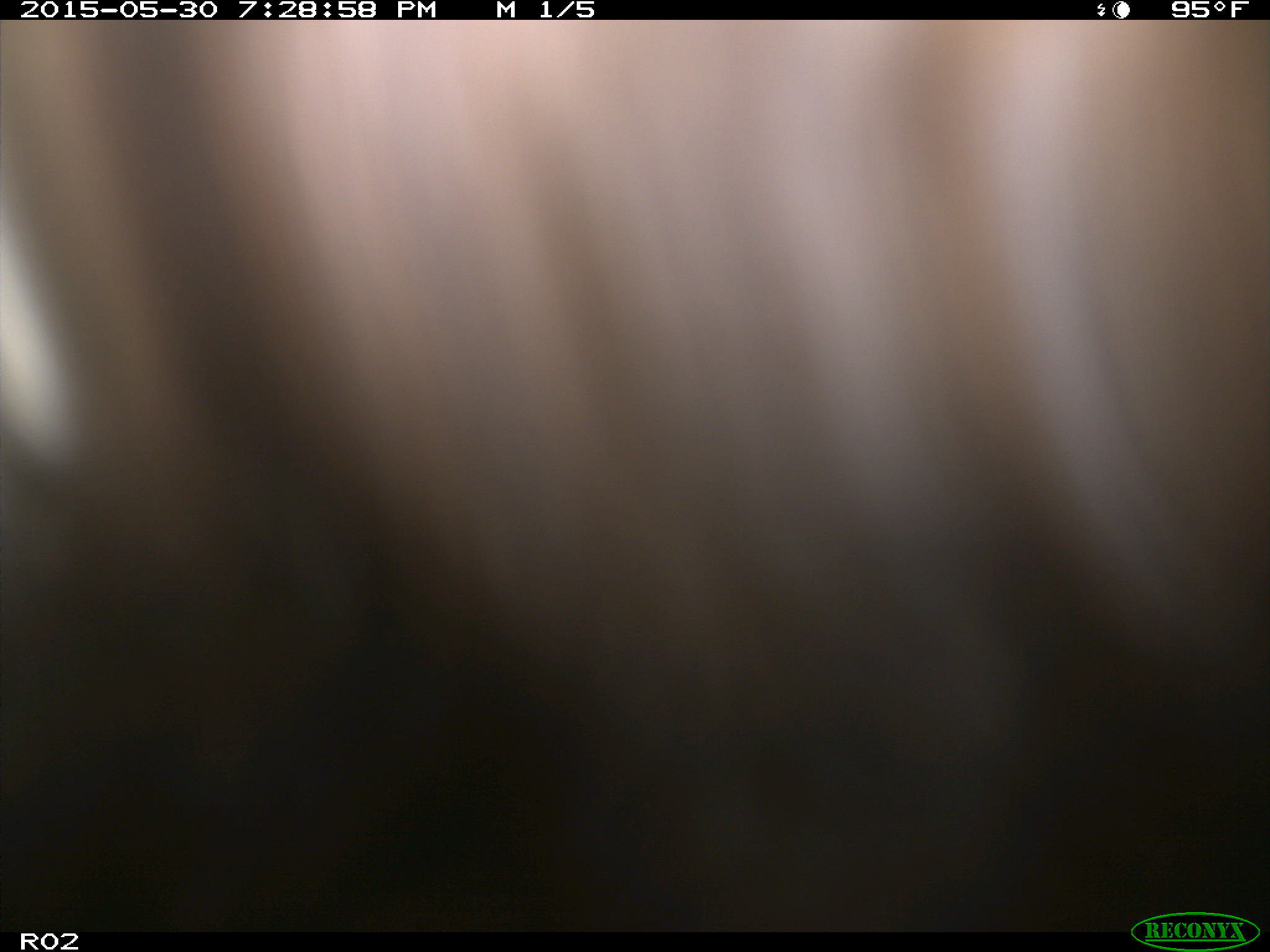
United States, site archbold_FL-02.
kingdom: Animalia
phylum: Chordata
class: Mammalia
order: Artiodactyla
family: Bovidae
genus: Bos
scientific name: Bos taurus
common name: domestic cow